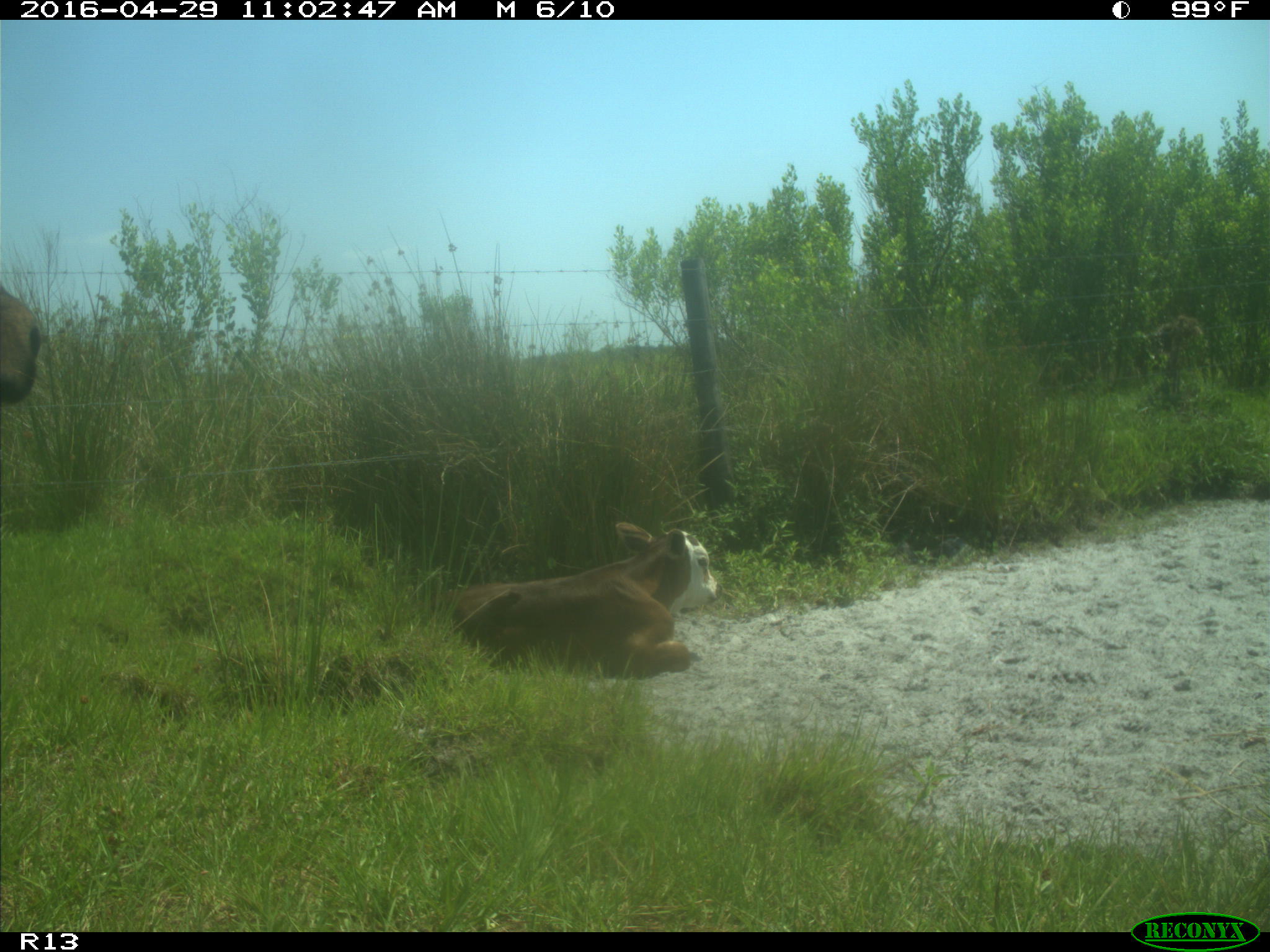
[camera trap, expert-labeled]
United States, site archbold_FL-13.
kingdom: Animalia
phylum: Chordata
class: Mammalia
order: Artiodactyla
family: Bovidae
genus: Bos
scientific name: Bos taurus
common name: domestic cow